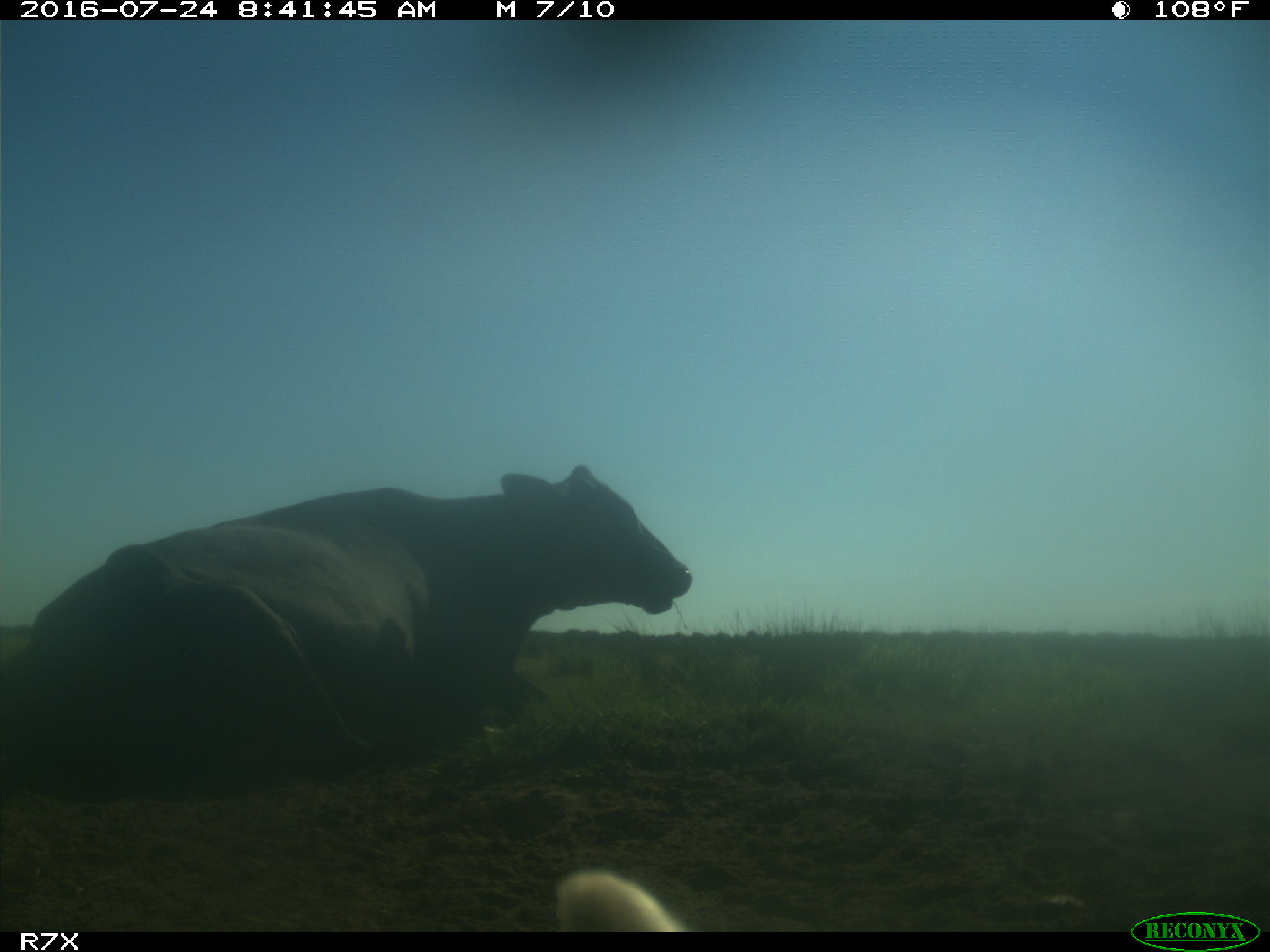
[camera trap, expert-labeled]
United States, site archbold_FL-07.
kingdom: Animalia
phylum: Chordata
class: Mammalia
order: Artiodactyla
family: Bovidae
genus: Bos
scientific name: Bos taurus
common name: domestic cow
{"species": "Bos taurus (domestic cow)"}